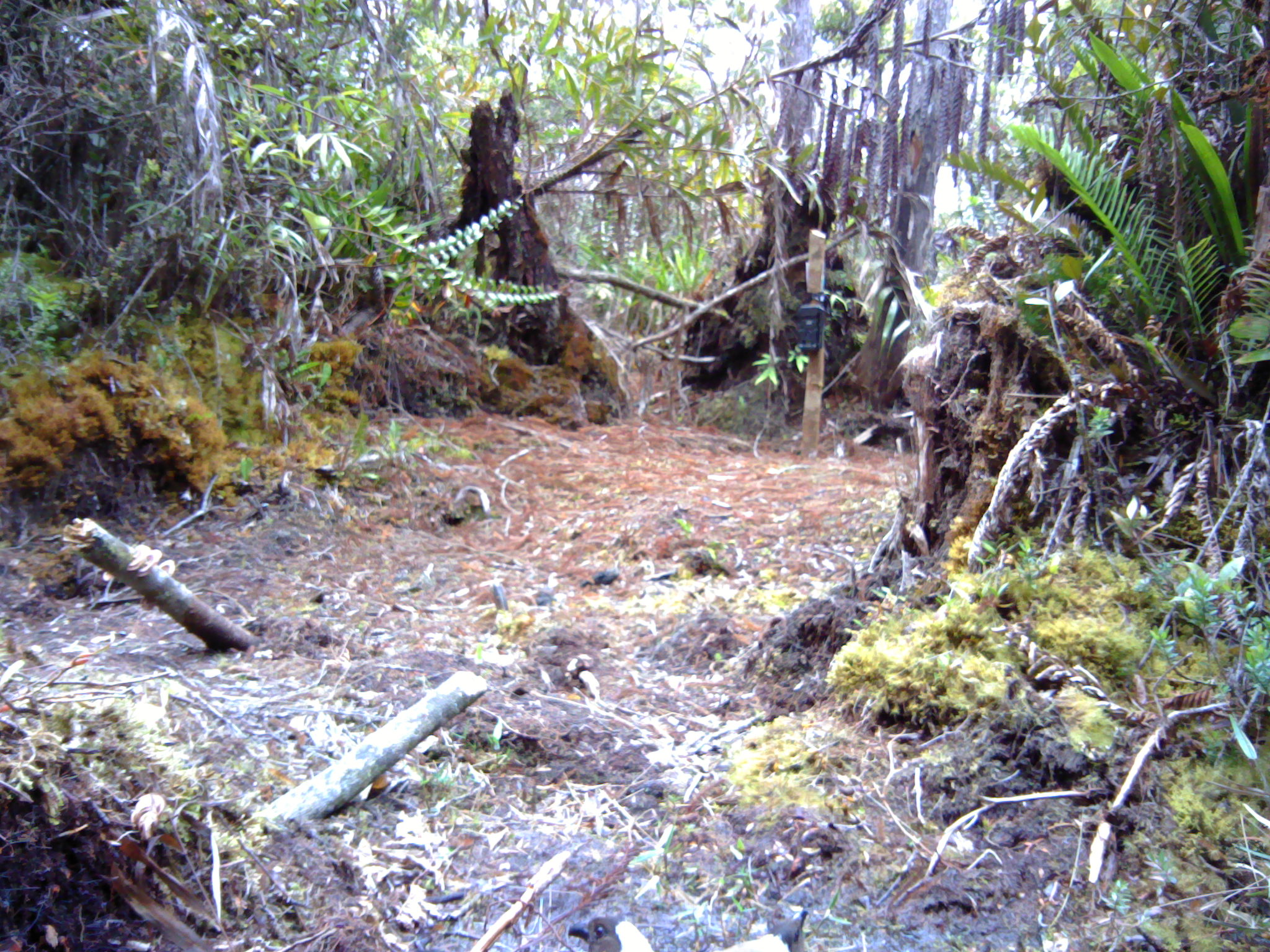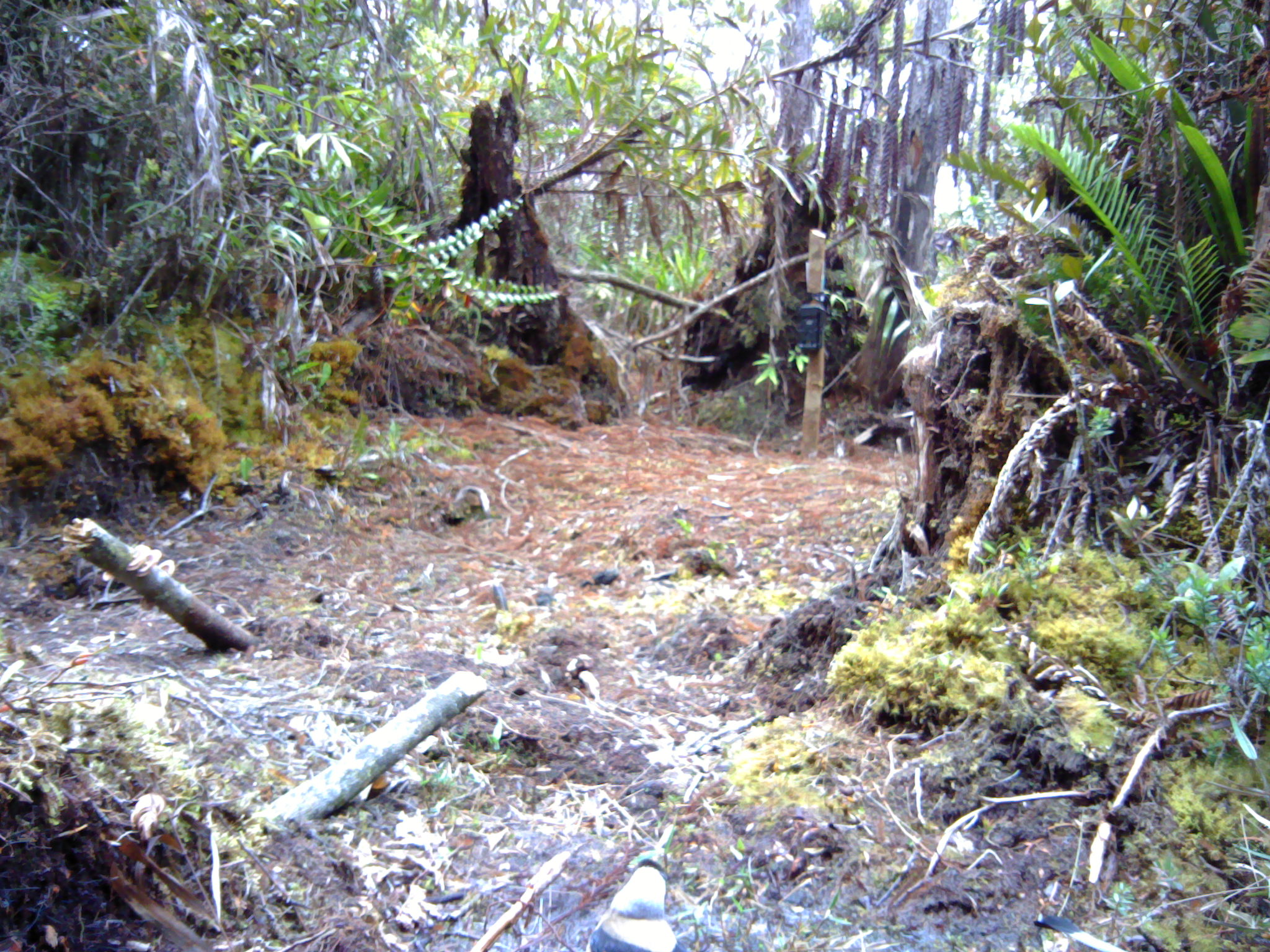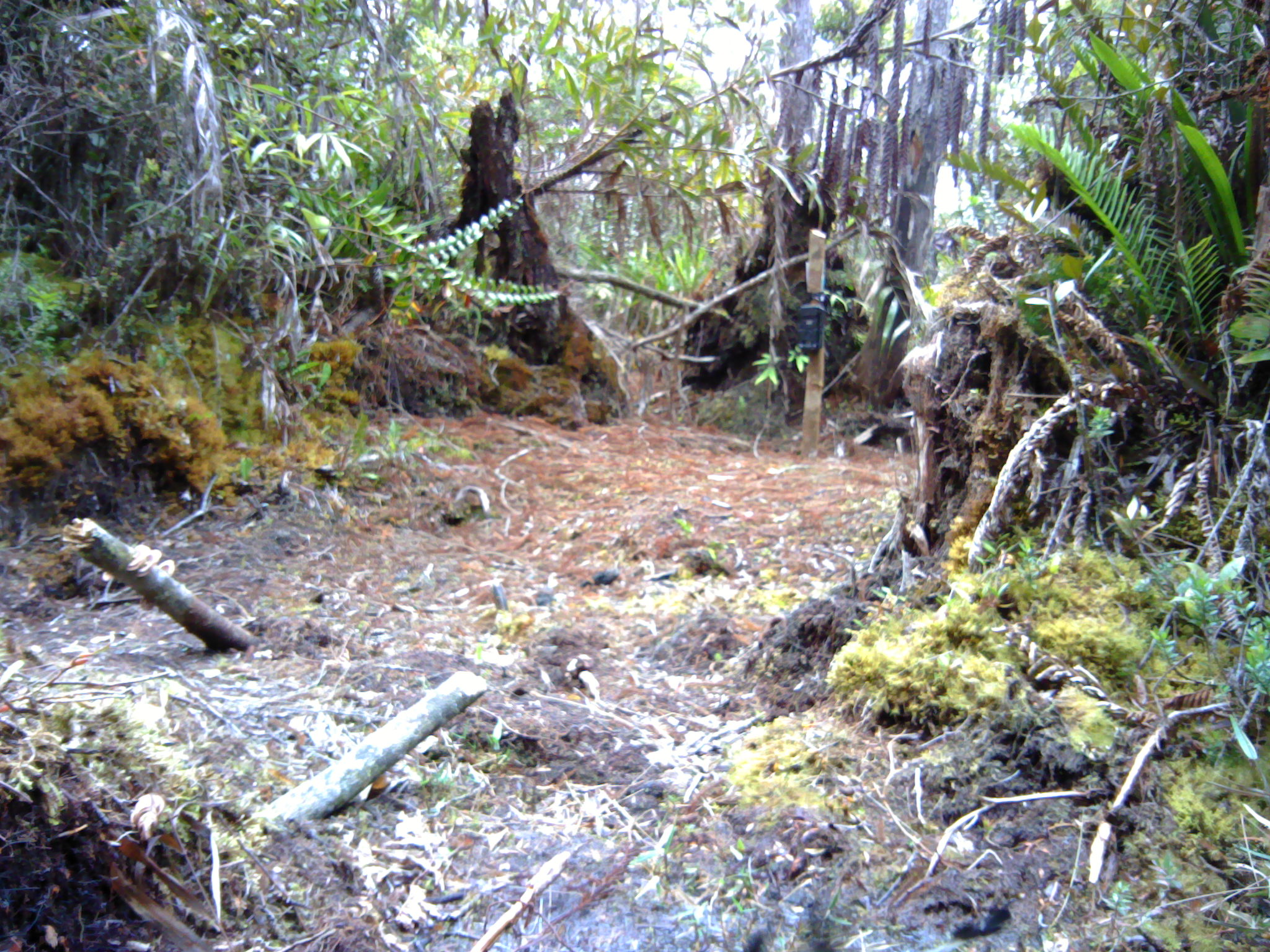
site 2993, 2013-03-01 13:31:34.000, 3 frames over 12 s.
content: unidentified animal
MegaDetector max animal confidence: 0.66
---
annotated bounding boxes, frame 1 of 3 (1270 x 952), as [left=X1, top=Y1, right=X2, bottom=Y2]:
unknown: [left=567, top=908, right=807, bottom=952]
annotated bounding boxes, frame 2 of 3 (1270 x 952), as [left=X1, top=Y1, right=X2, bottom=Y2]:
unknown: [left=585, top=857, right=687, bottom=951]; [left=1033, top=913, right=1131, bottom=952]